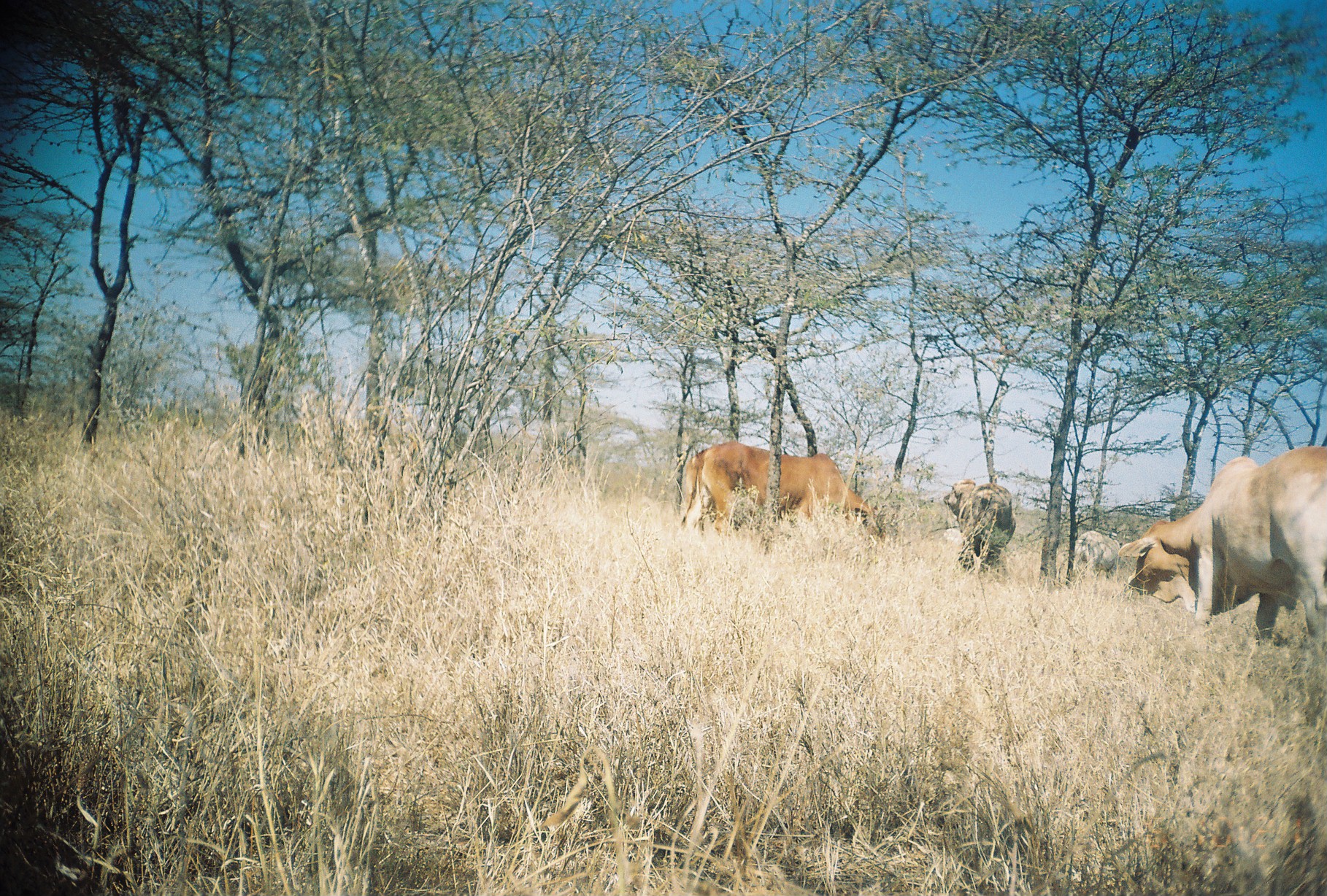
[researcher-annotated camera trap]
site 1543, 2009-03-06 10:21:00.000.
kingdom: Animalia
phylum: Chordata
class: Mammalia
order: Artiodactyla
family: Bovidae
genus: Bos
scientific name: Bos taurus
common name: domestic cattle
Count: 3.